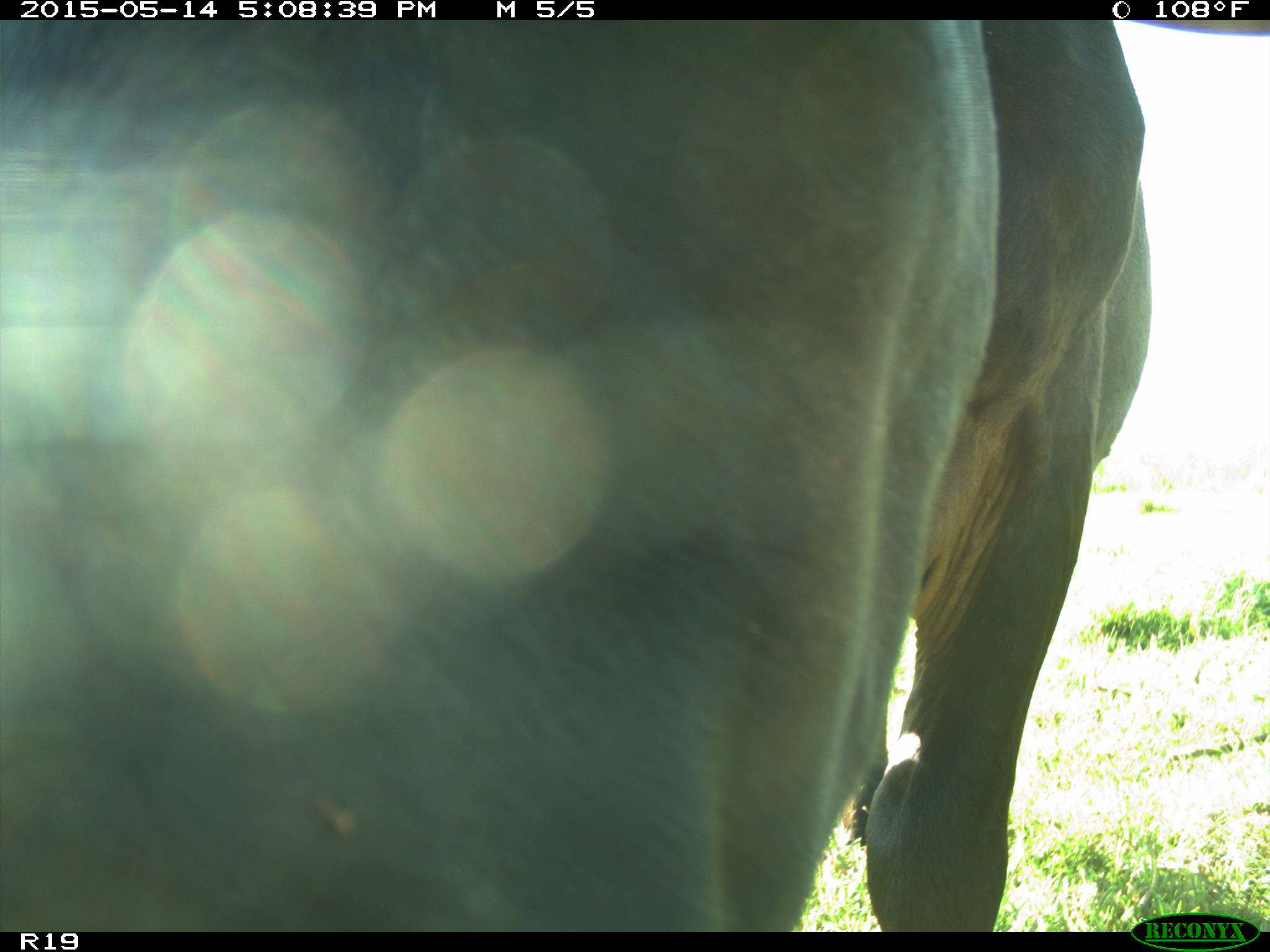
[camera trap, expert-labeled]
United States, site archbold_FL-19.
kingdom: Animalia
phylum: Chordata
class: Mammalia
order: Artiodactyla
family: Bovidae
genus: Bos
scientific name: Bos taurus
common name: domestic cow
Bos taurus (domestic cow).